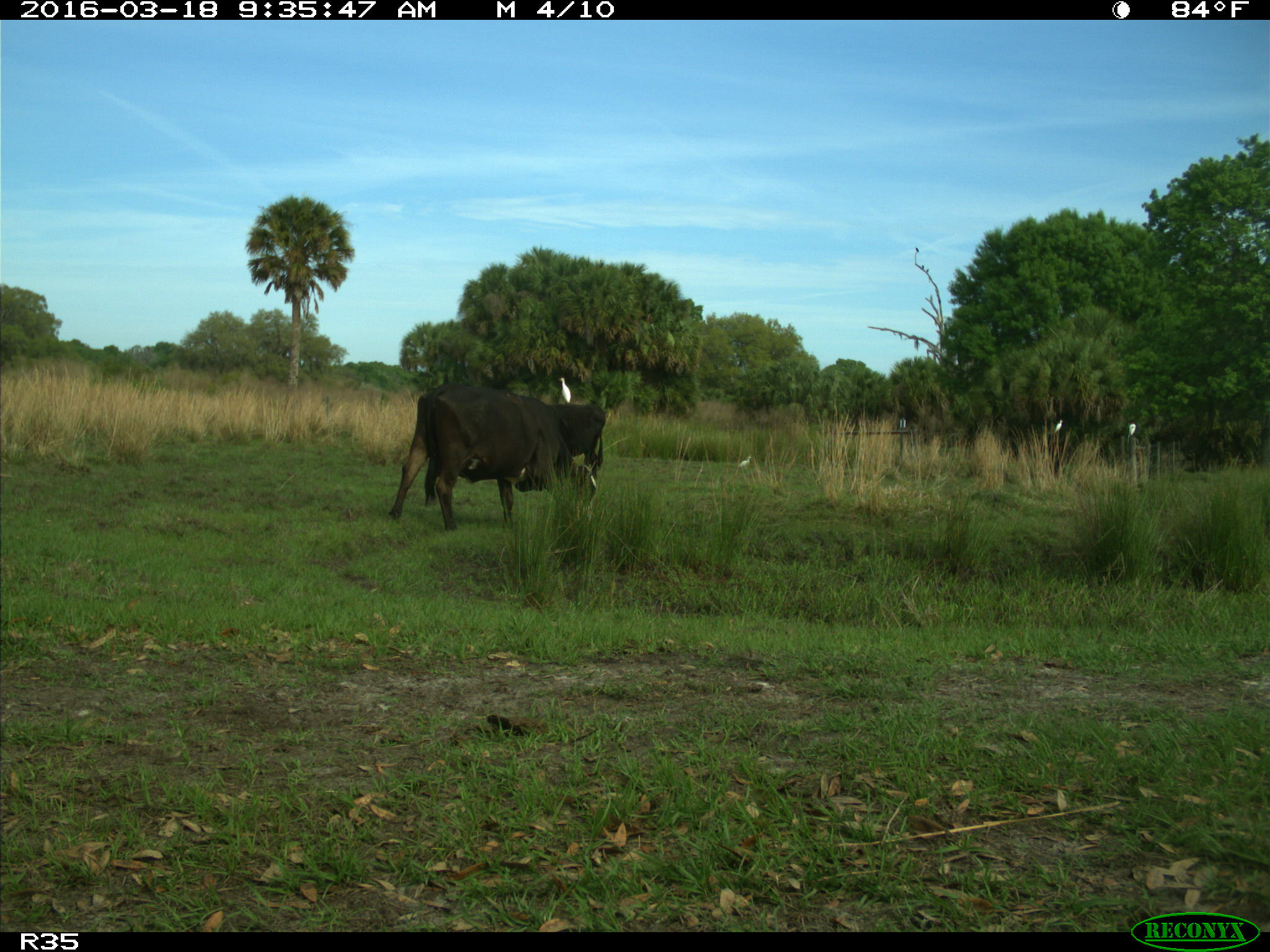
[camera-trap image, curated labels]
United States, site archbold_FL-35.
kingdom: Animalia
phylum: Chordata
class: Mammalia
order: Artiodactyla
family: Bovidae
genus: Bos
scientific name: Bos taurus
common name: domestic cow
Bos taurus (domestic cow).